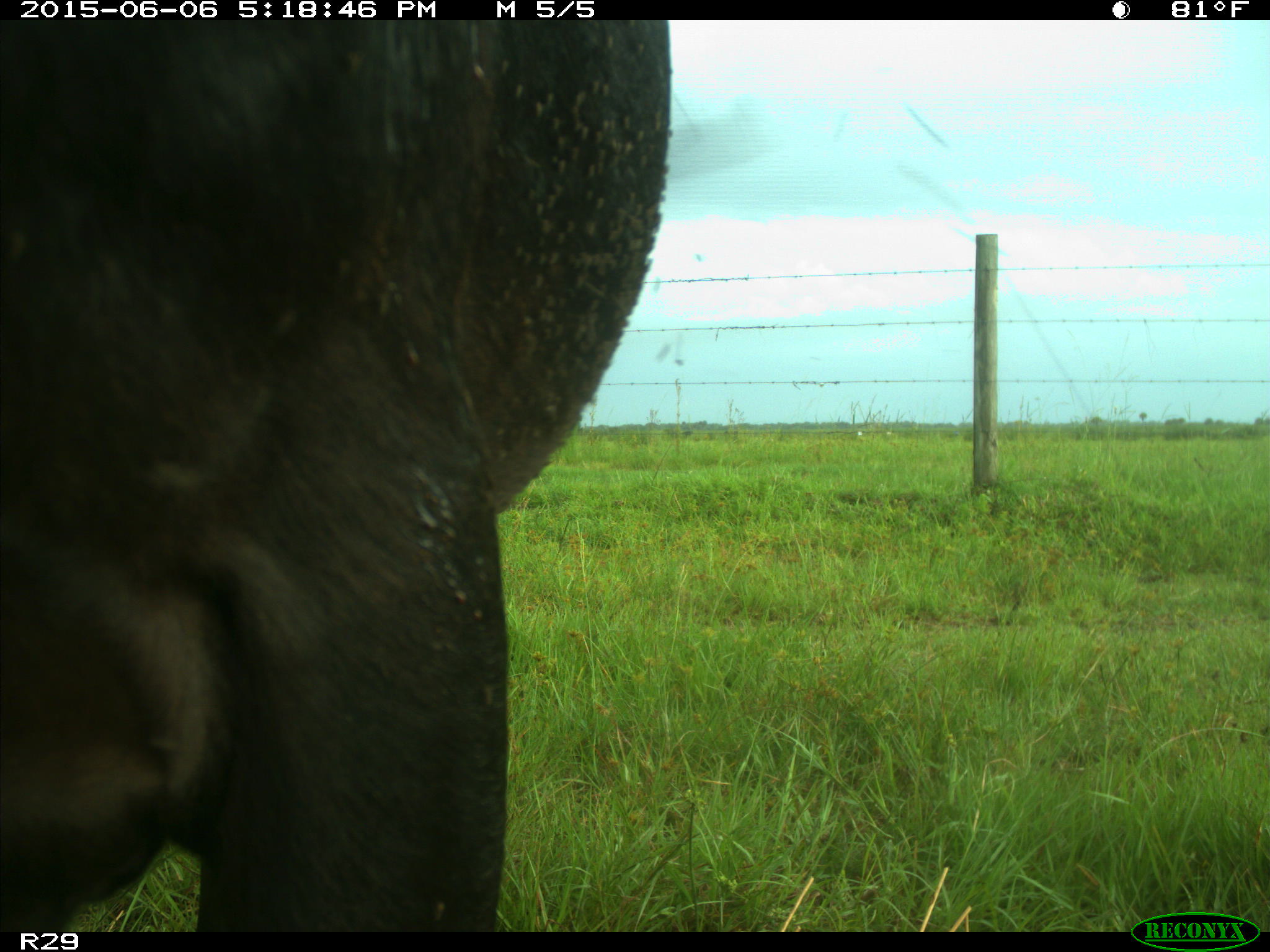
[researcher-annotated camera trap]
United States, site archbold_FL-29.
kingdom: Animalia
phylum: Chordata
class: Mammalia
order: Artiodactyla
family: Bovidae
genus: Bos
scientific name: Bos taurus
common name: domestic cow